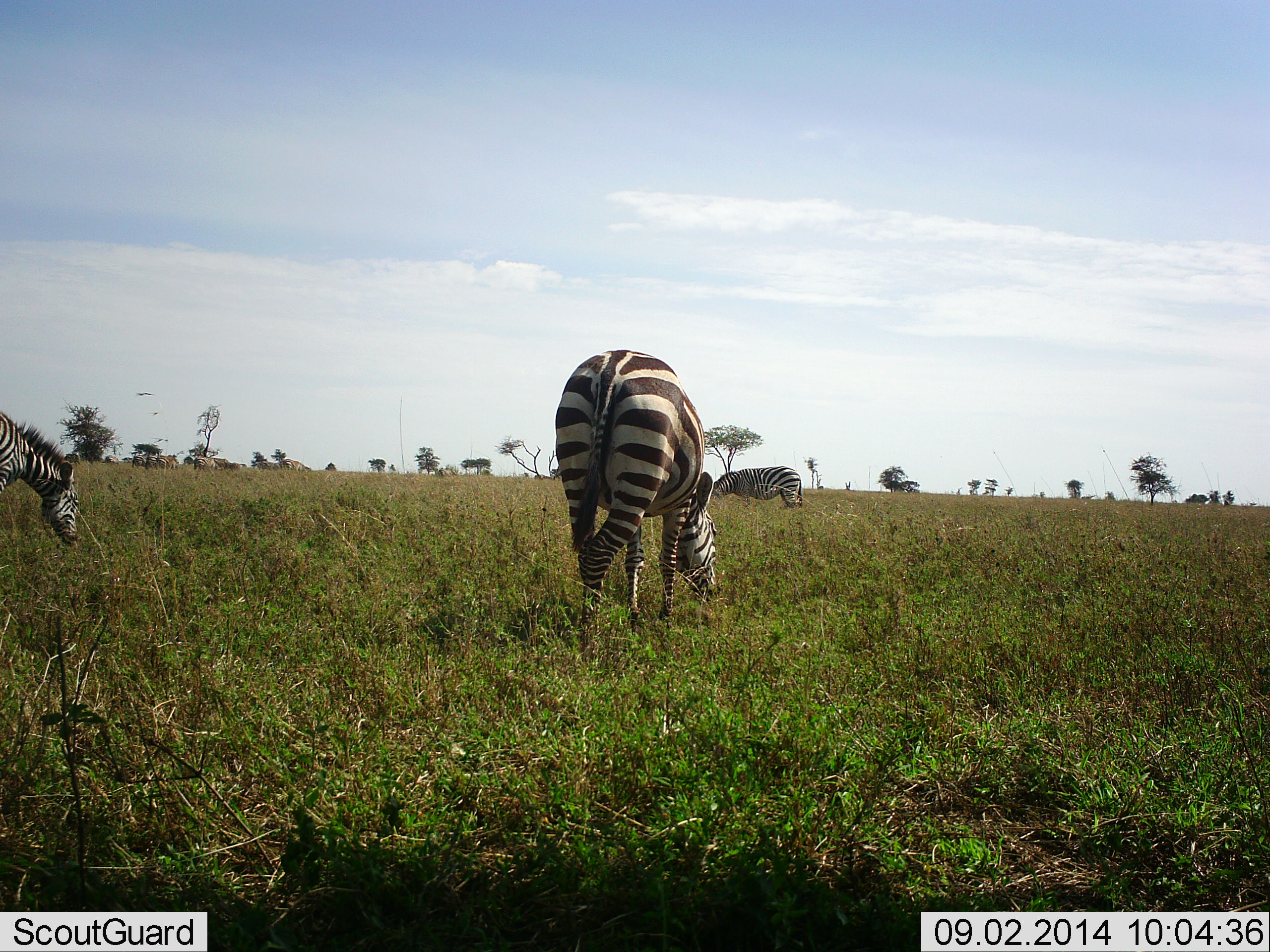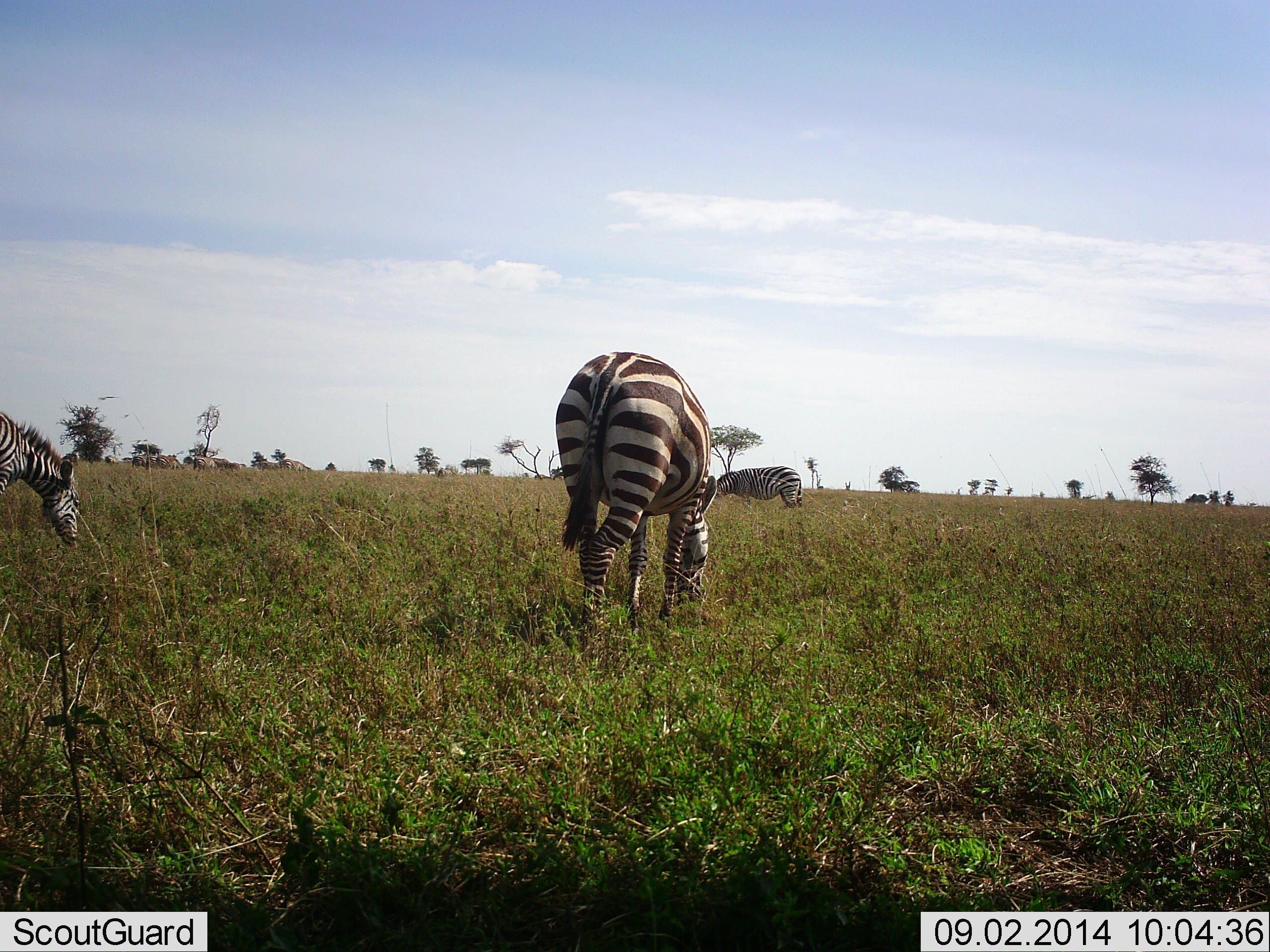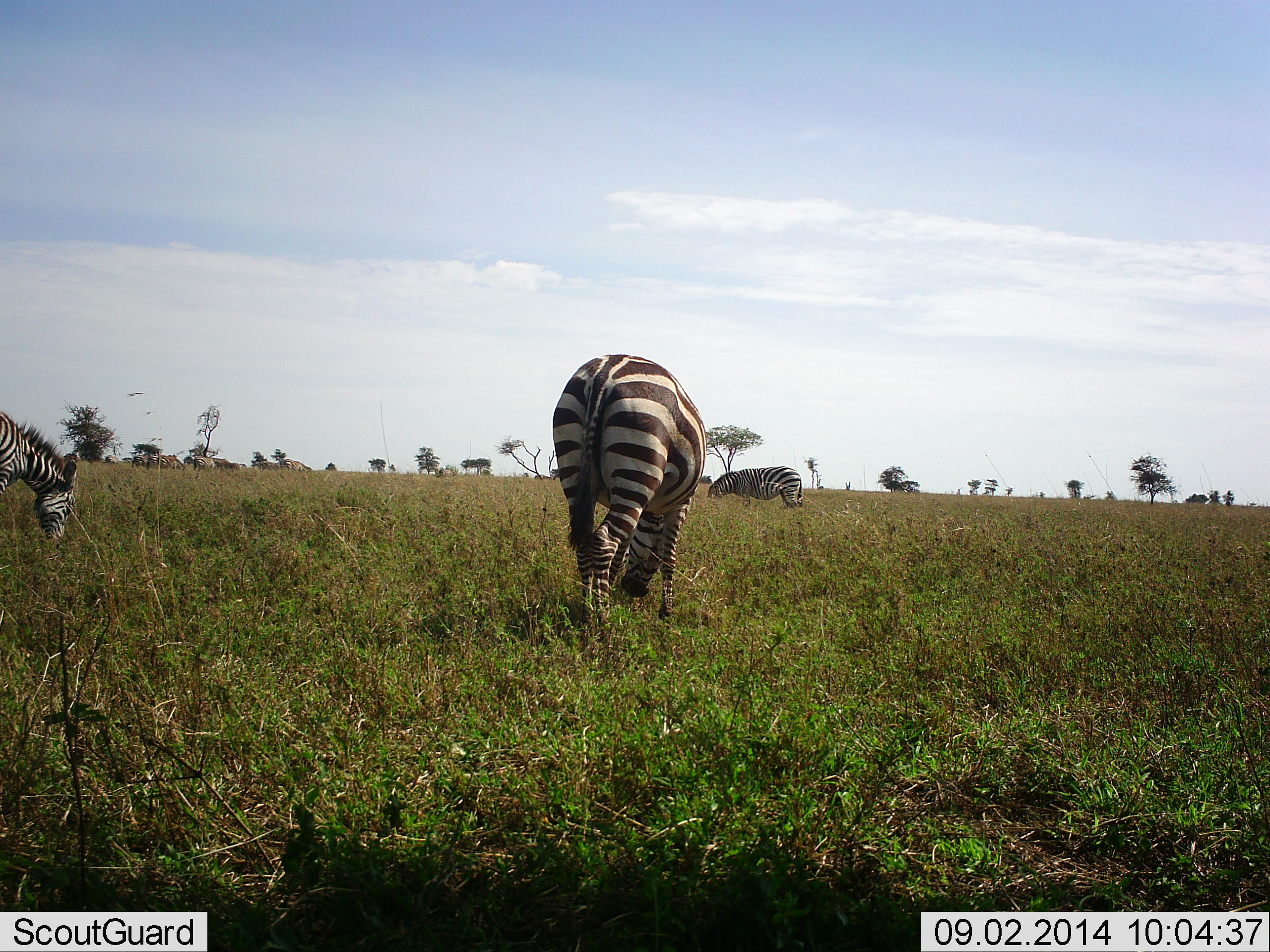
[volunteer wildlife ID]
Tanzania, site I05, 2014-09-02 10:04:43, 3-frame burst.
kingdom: Animalia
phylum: Chordata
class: Mammalia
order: Perissodactyla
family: Equidae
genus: Equus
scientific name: Equus quagga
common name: plains zebra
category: zebra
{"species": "zebra (plains zebra) (Equus quagga)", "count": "3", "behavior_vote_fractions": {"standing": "20%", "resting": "0%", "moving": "0%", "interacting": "0%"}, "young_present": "0%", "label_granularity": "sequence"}